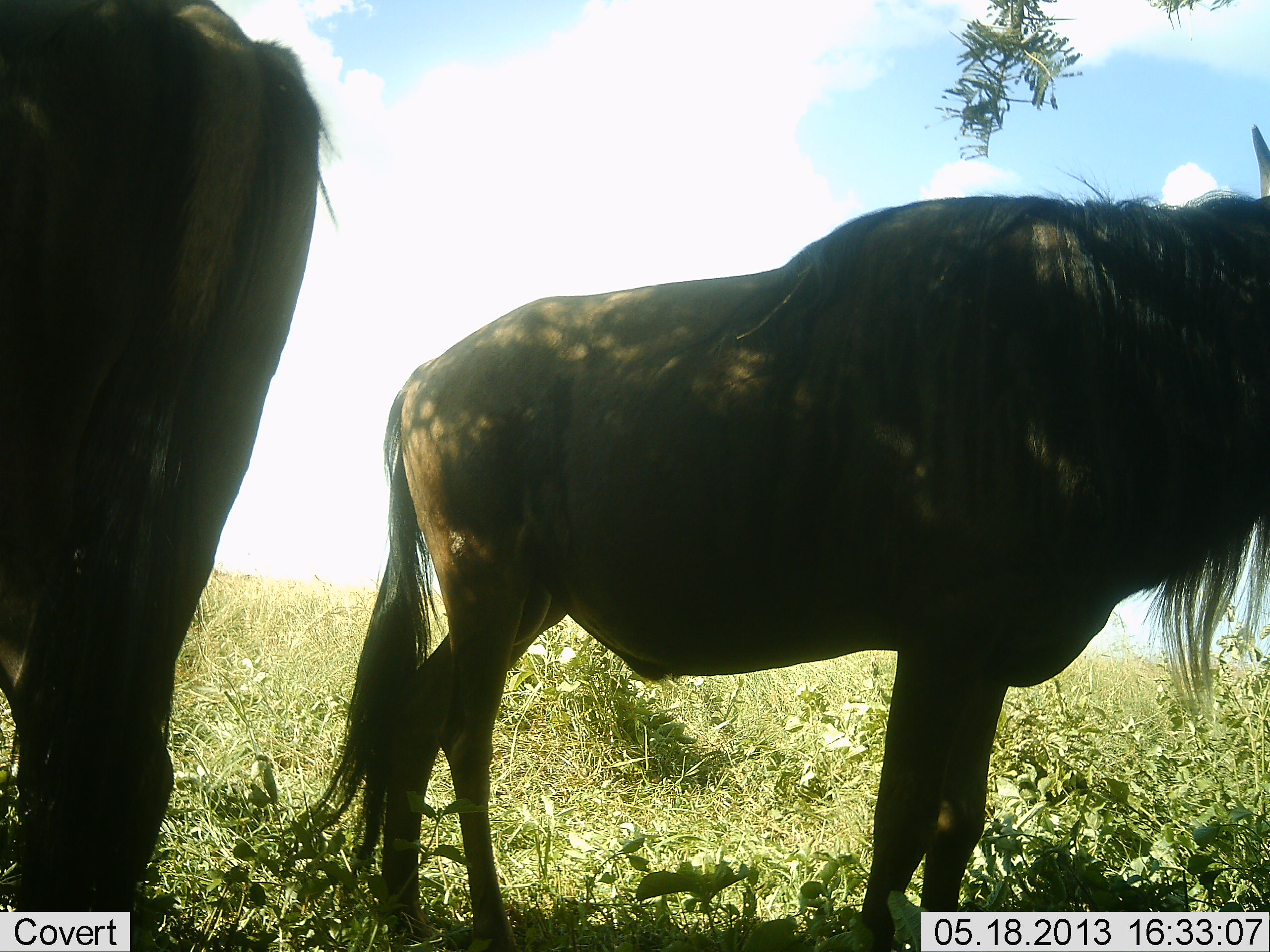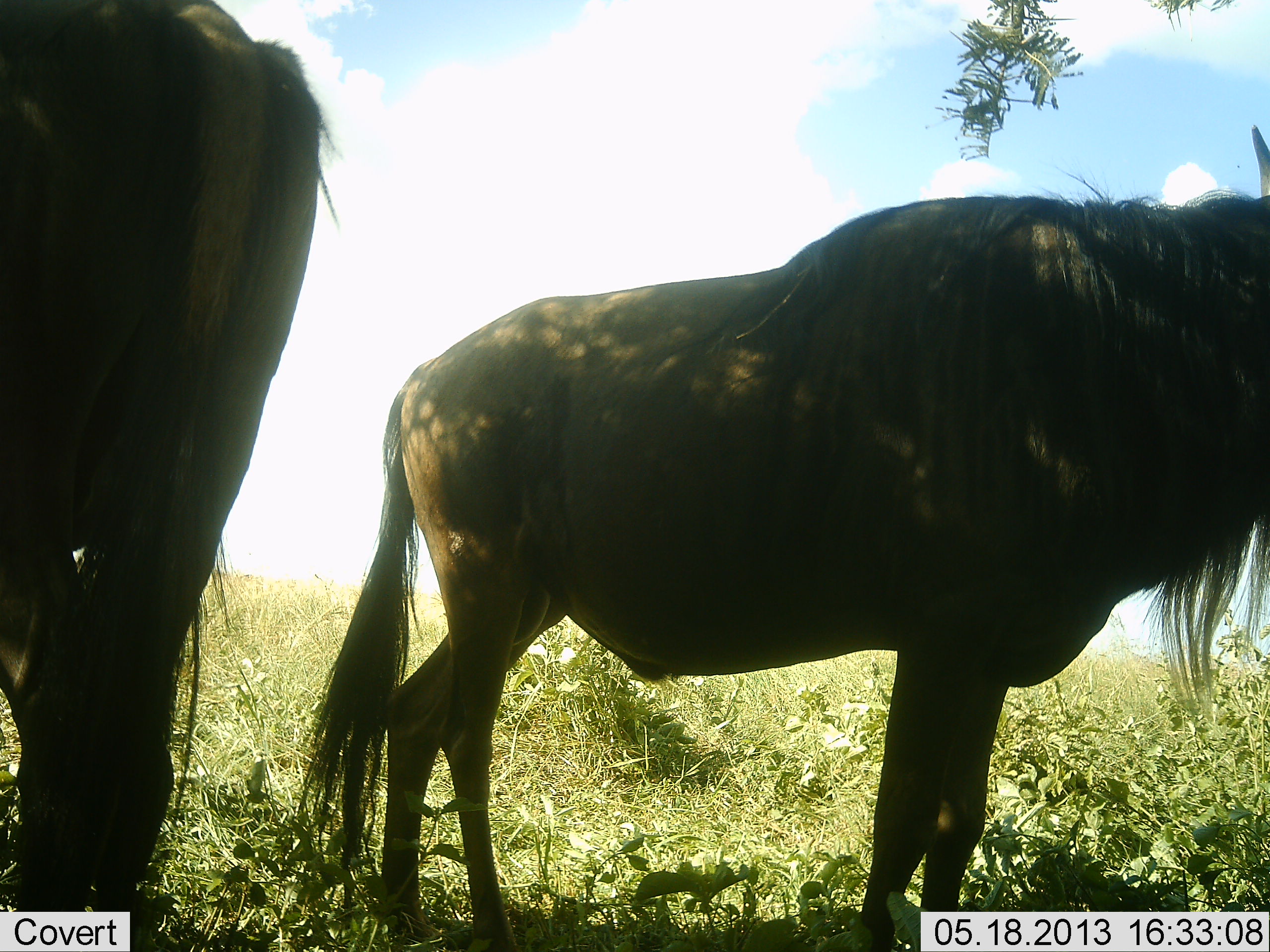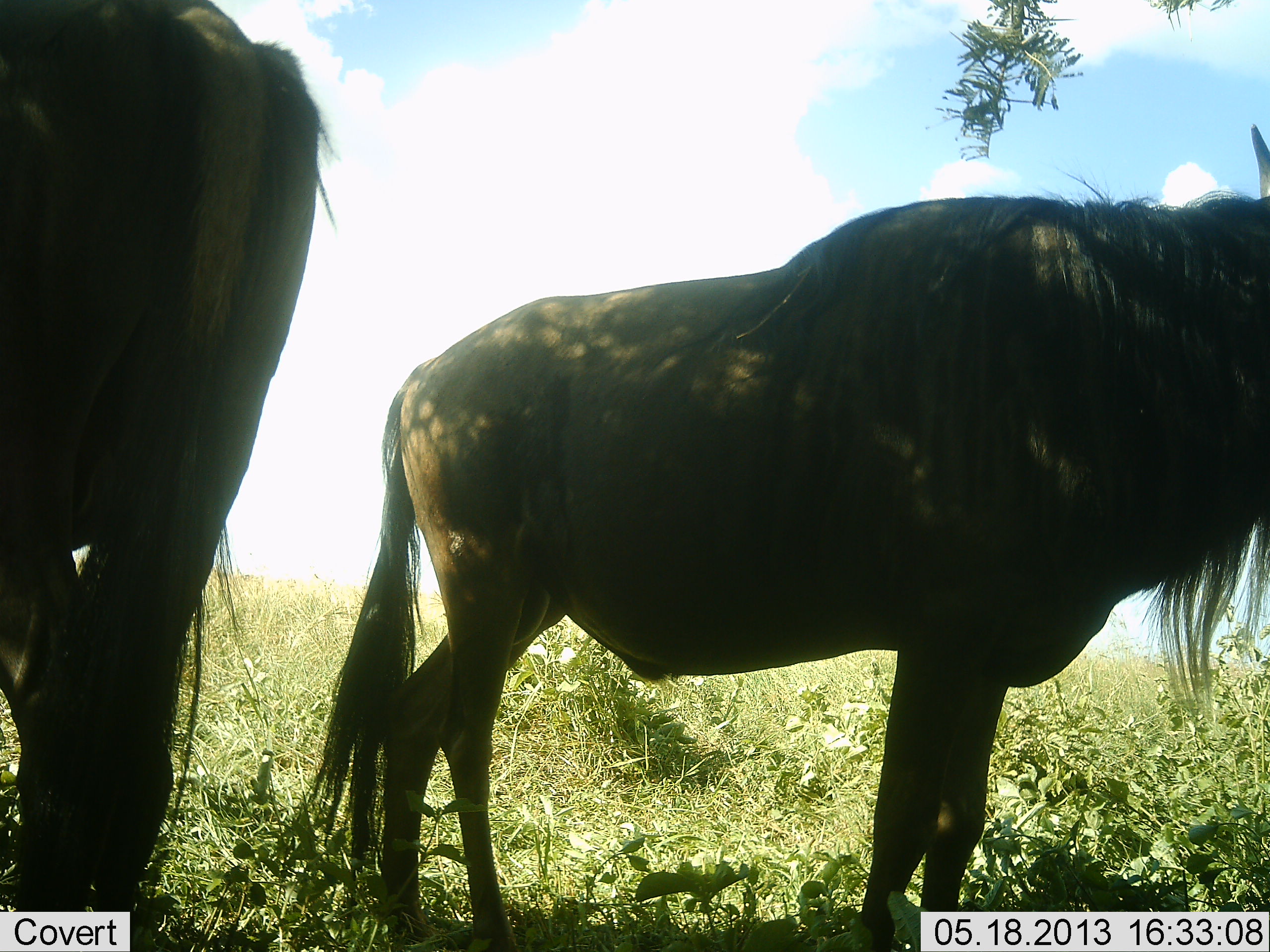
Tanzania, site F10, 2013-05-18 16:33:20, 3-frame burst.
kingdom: Animalia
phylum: Chordata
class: Mammalia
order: Artiodactyla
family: Bovidae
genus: Connochaetes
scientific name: Connochaetes taurinus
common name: blue wildebeest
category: wildebeest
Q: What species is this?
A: Wildebeest (blue wildebeest) (Connochaetes taurinus).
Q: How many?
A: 2.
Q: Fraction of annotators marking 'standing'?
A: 100%.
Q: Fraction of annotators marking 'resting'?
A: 0%.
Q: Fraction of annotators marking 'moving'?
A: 0%.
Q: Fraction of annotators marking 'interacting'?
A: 0%.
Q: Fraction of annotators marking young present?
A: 0%.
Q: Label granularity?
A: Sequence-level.